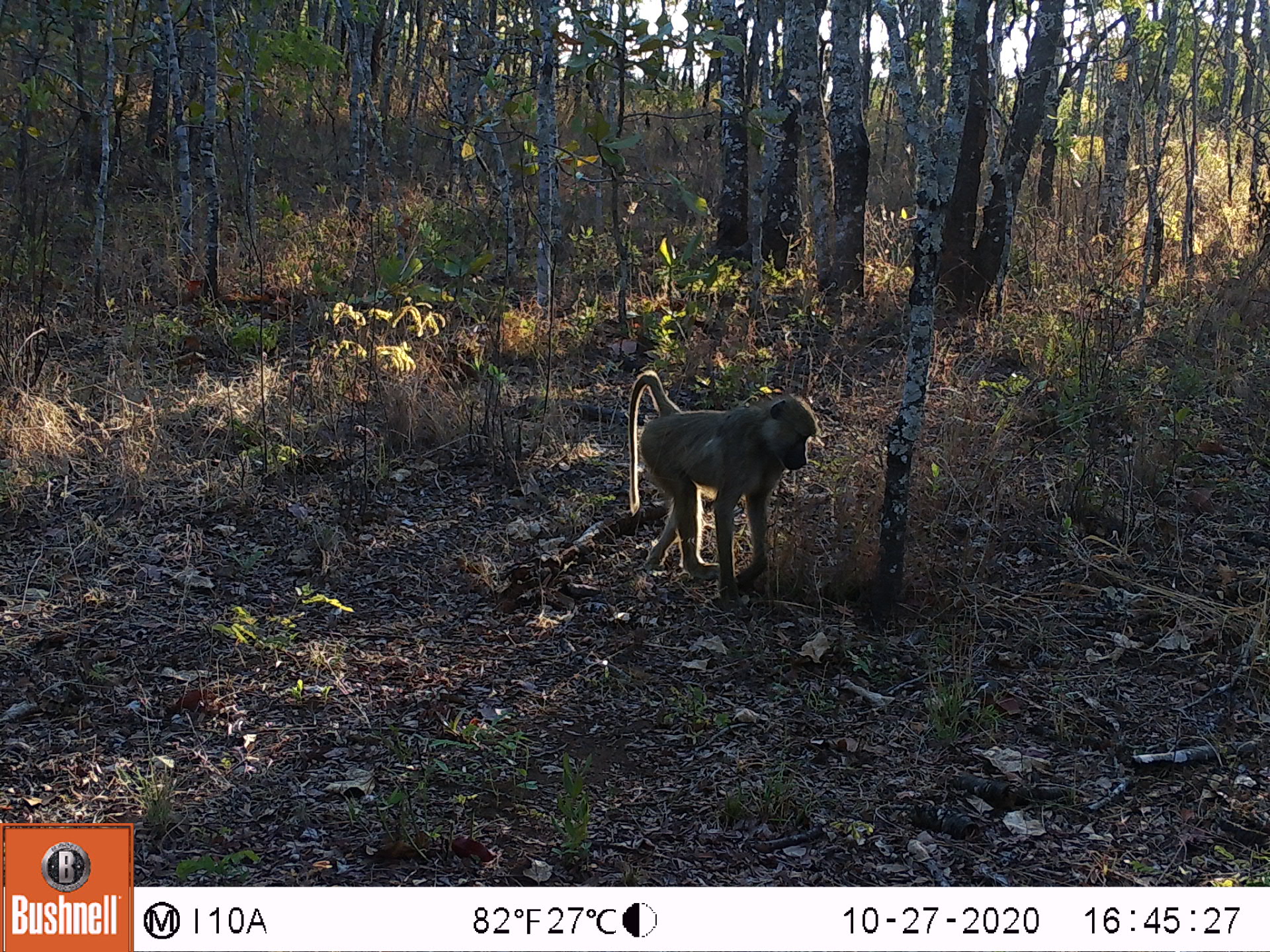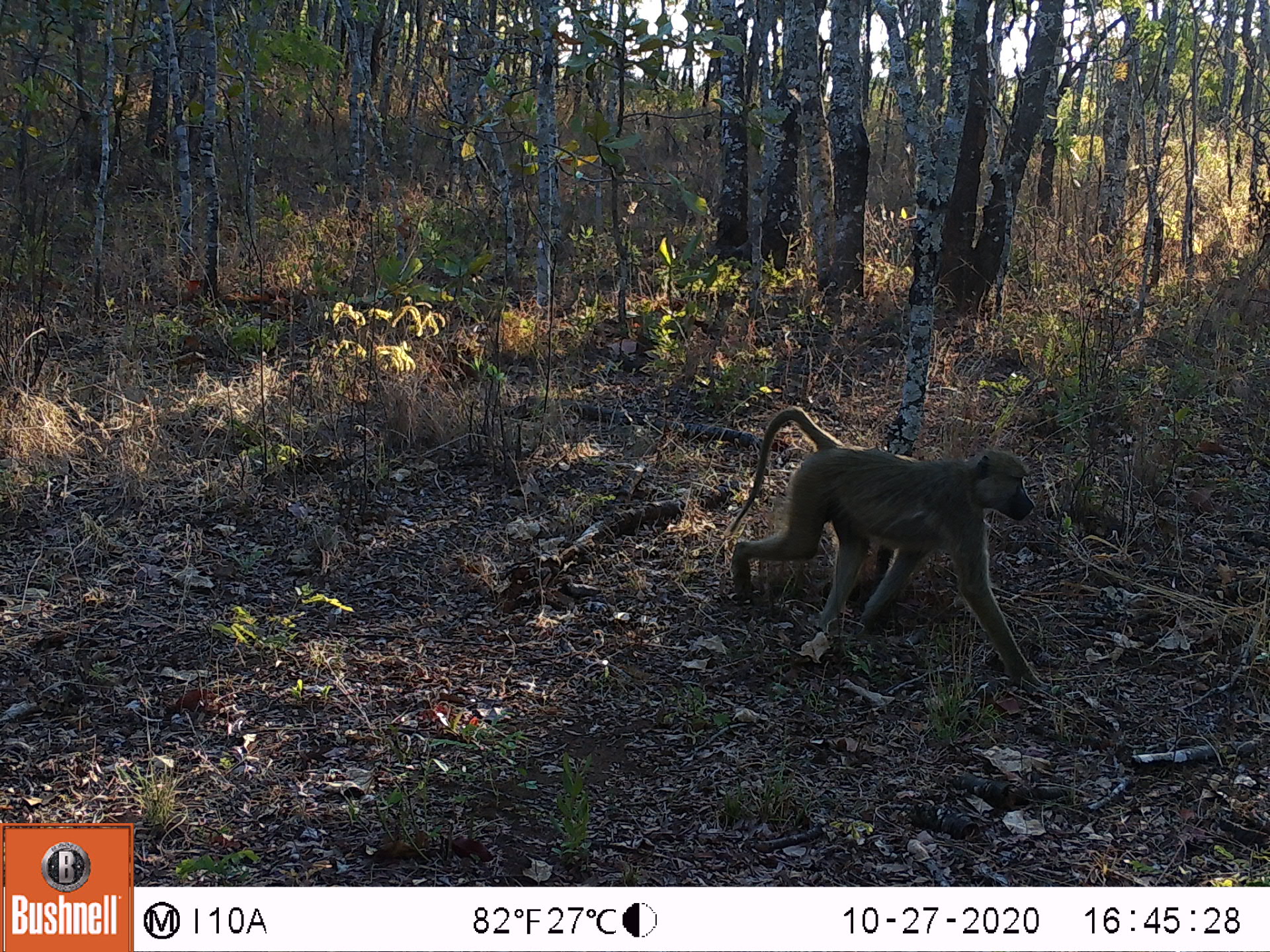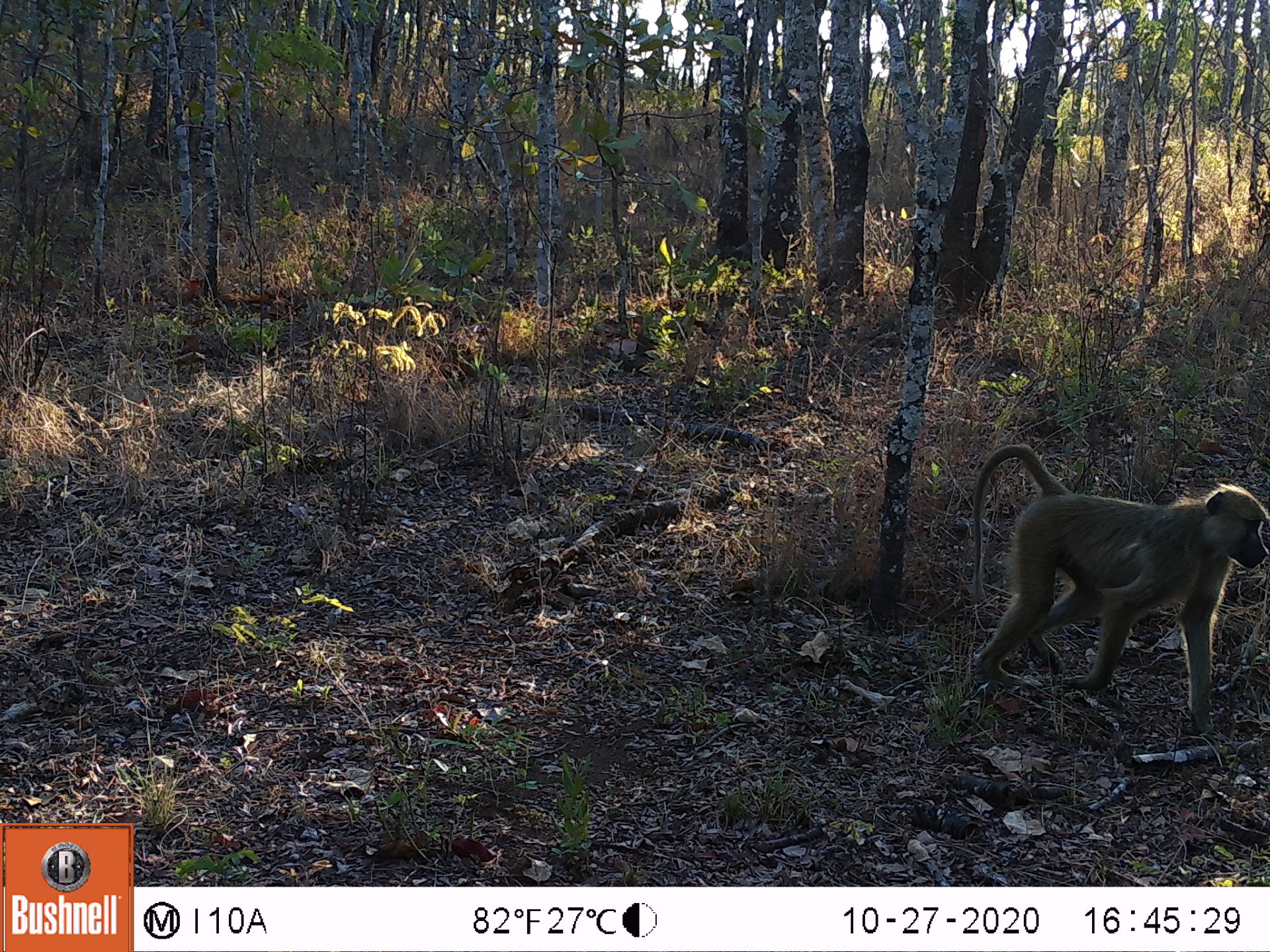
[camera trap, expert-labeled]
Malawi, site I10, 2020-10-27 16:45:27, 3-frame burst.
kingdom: Animalia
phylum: Chordata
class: Mammalia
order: Primates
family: Cercopithecidae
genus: Papio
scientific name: Papio cynocephalus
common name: yellow baboon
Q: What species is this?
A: Yellow baboon (Papio cynocephalus).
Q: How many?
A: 1.